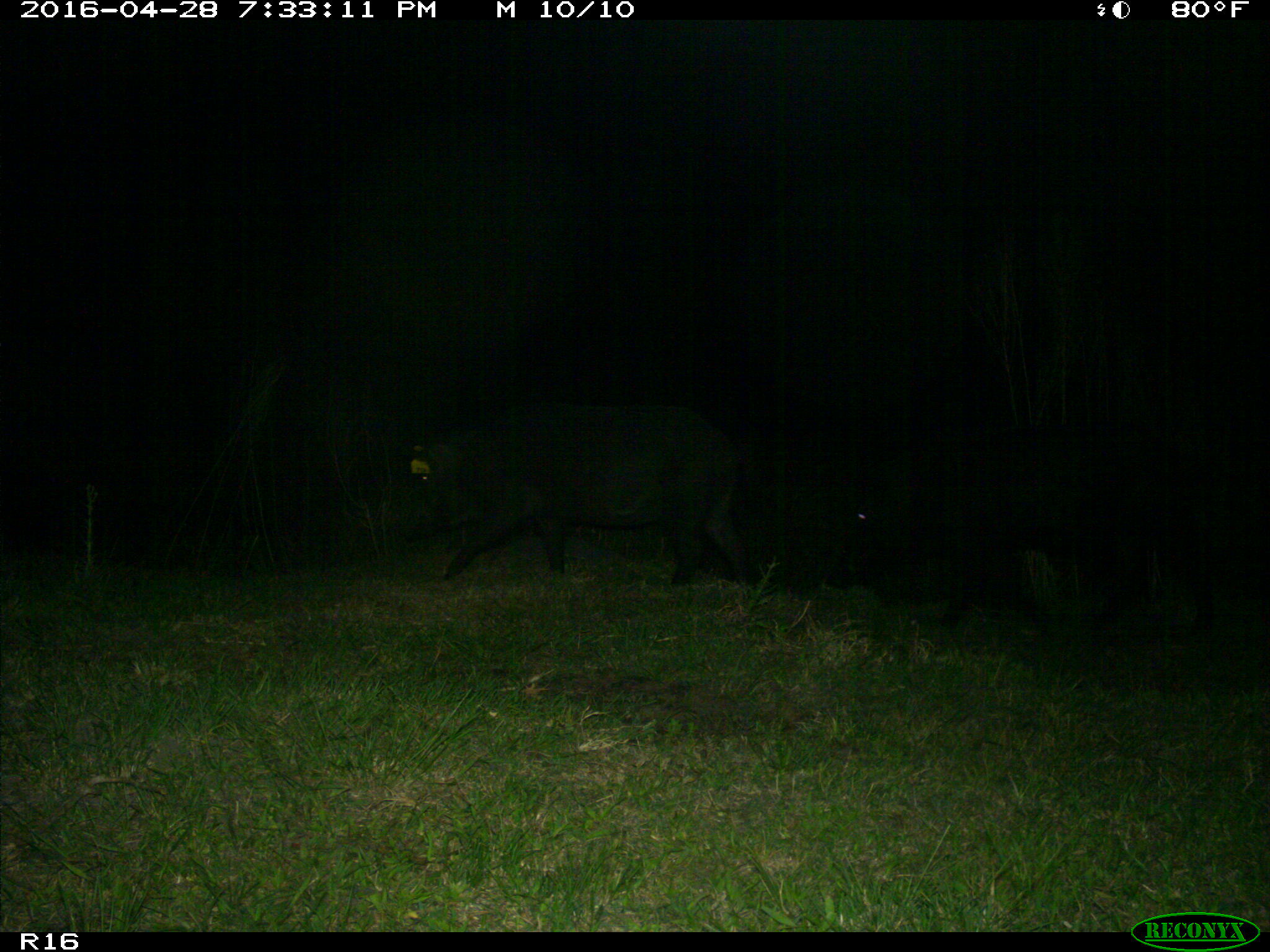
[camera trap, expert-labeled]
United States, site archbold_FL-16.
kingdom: Animalia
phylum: Chordata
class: Mammalia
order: Artiodactyla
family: Suidae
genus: Sus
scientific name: Sus scrofa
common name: wild boar